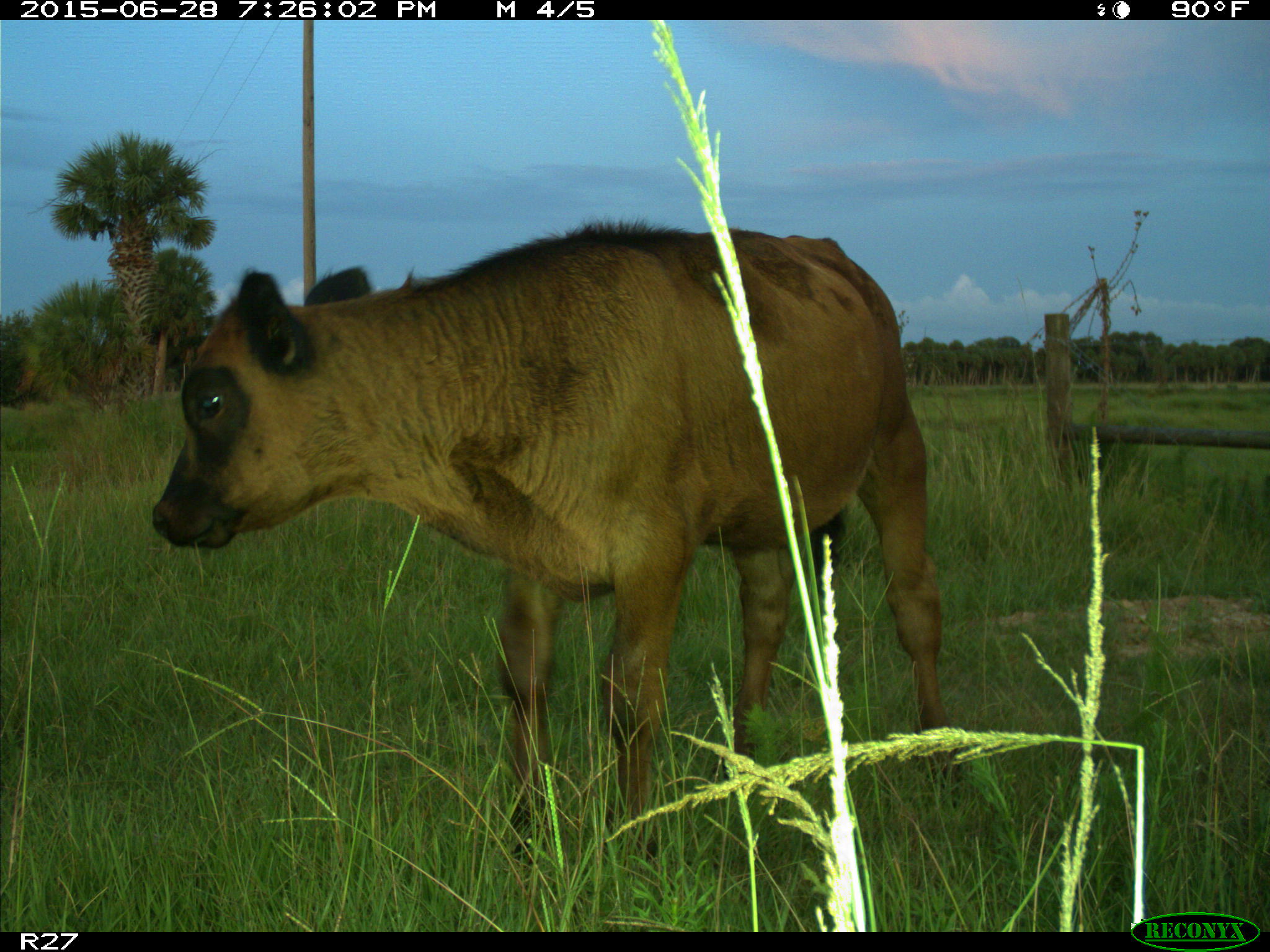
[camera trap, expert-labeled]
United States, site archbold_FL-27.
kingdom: Animalia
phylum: Chordata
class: Mammalia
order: Artiodactyla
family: Bovidae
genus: Bos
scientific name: Bos taurus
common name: domestic cow